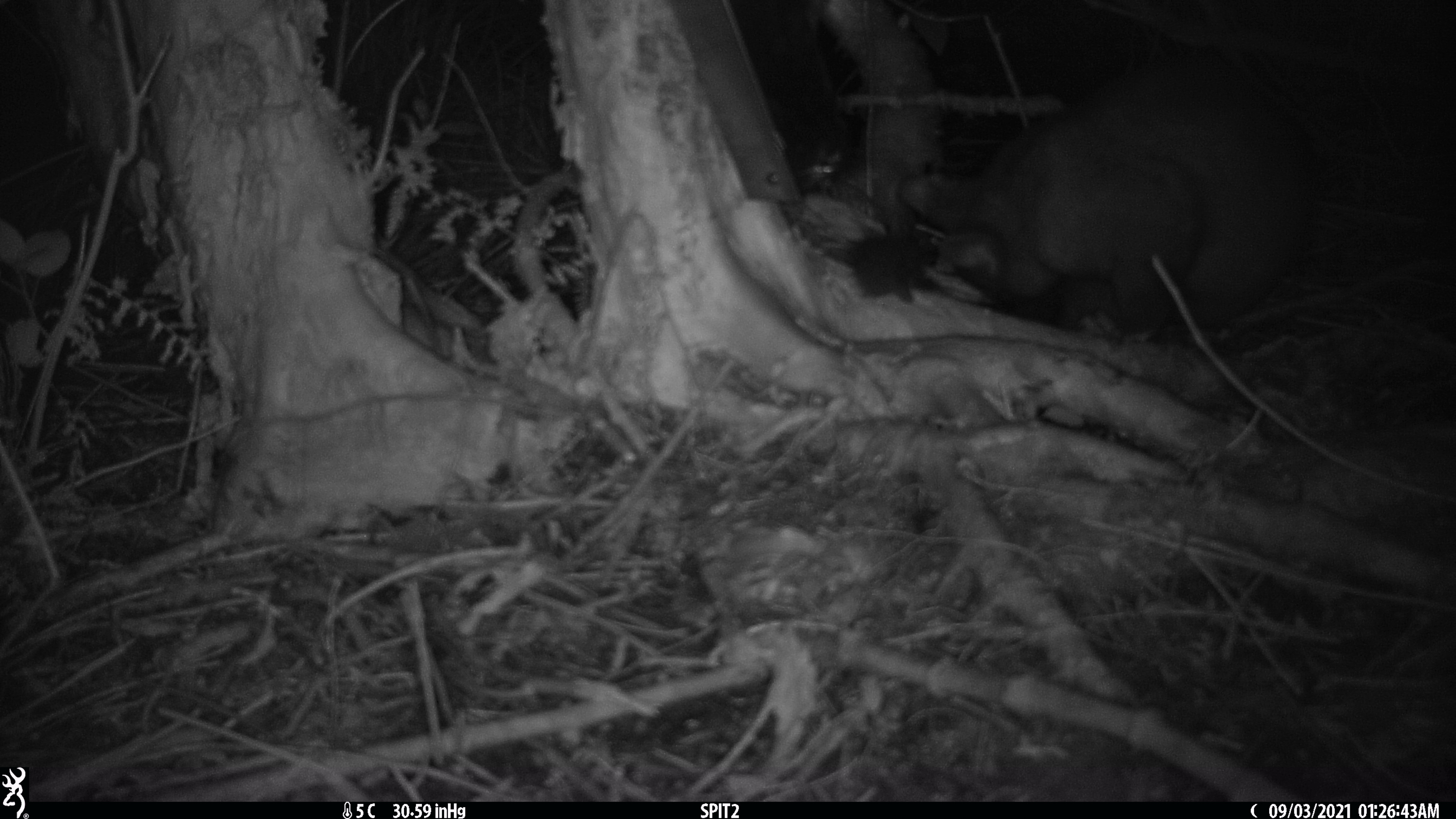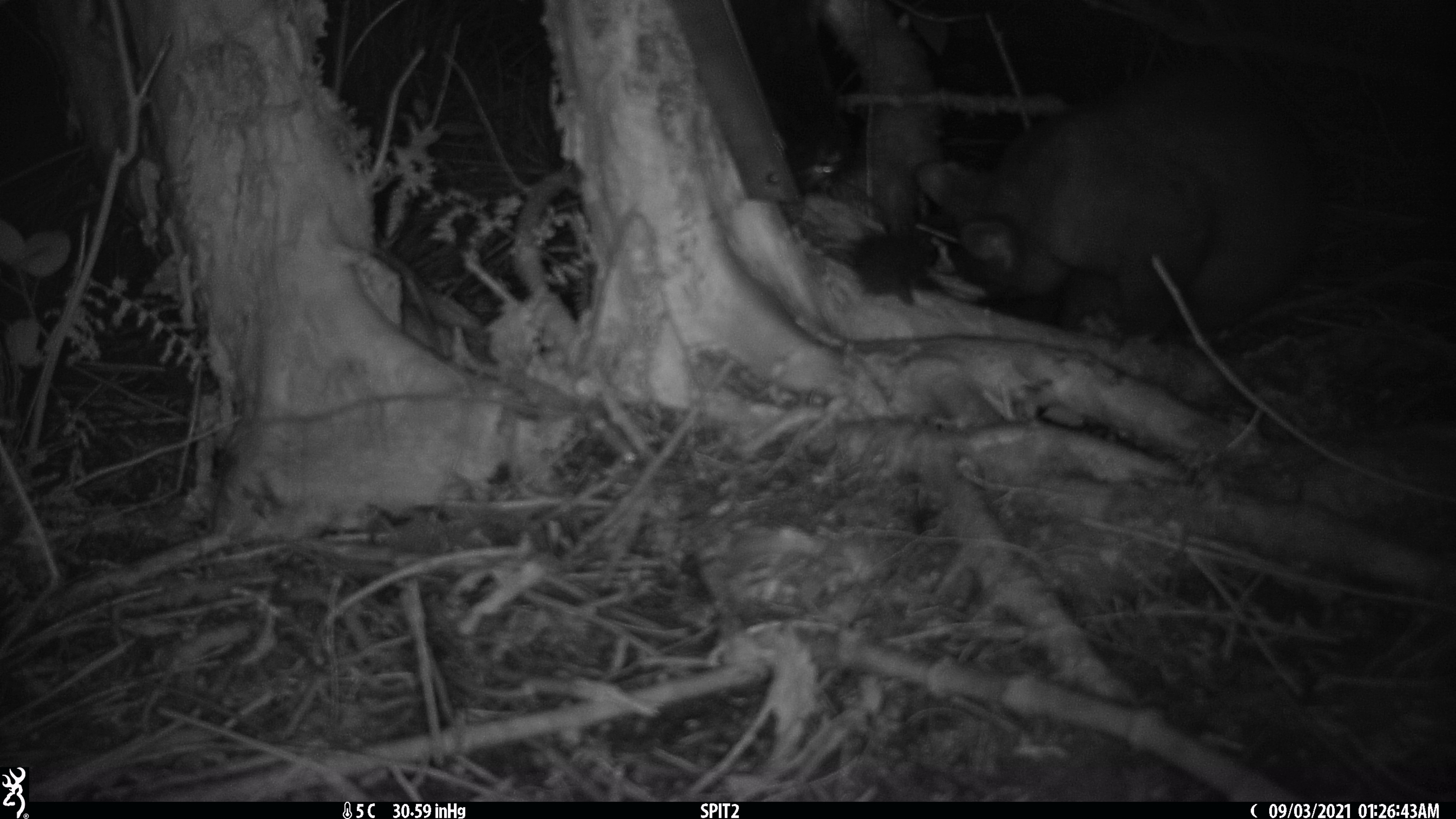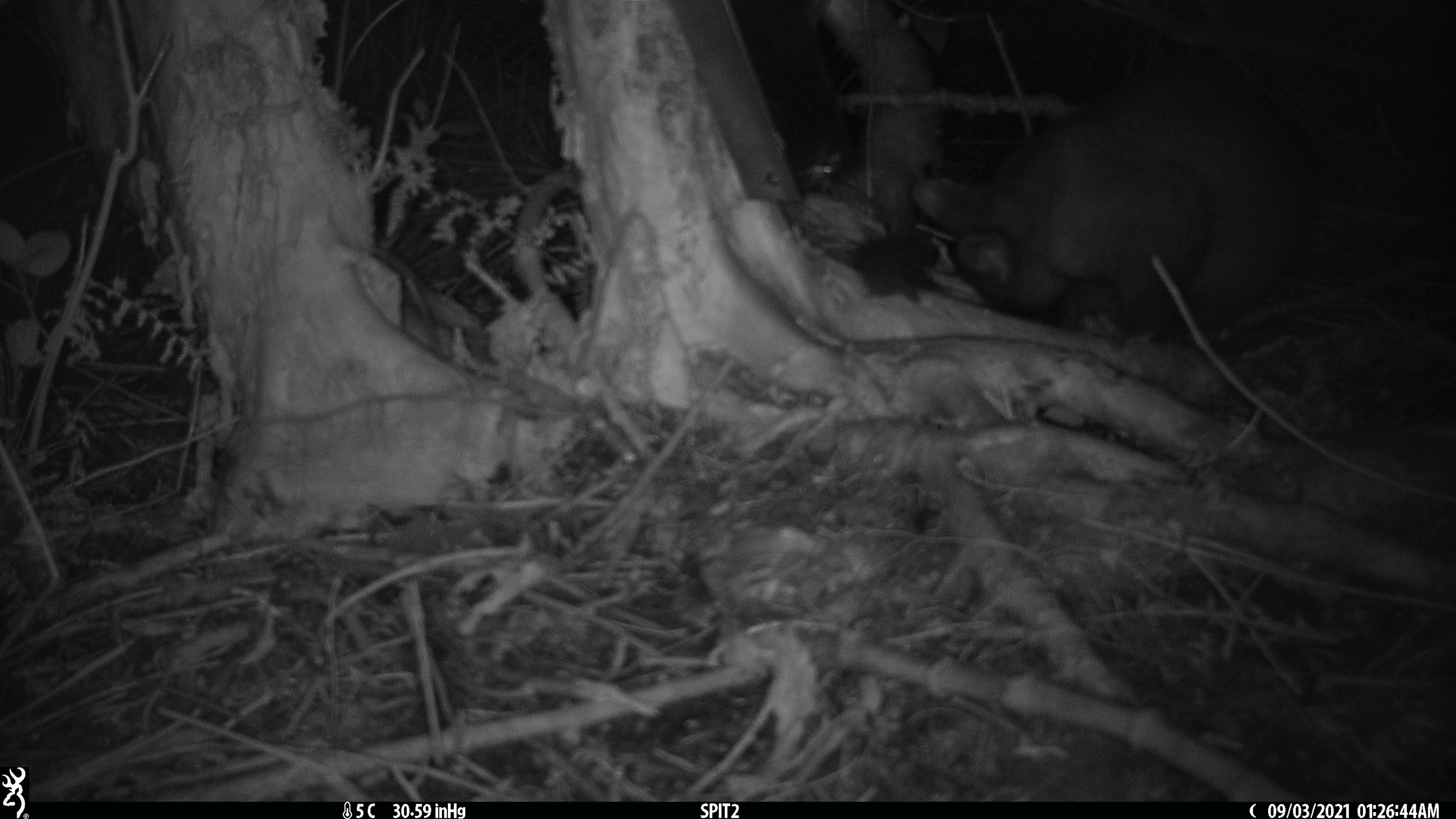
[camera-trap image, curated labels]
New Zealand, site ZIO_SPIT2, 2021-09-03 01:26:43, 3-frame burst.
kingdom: Animalia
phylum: Chordata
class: Mammalia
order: Diprotodontia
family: Phalangeridae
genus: Trichosurus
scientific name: Trichosurus vulpecula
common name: common brushtail possum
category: possum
Possum (common brushtail possum) (Trichosurus vulpecula).